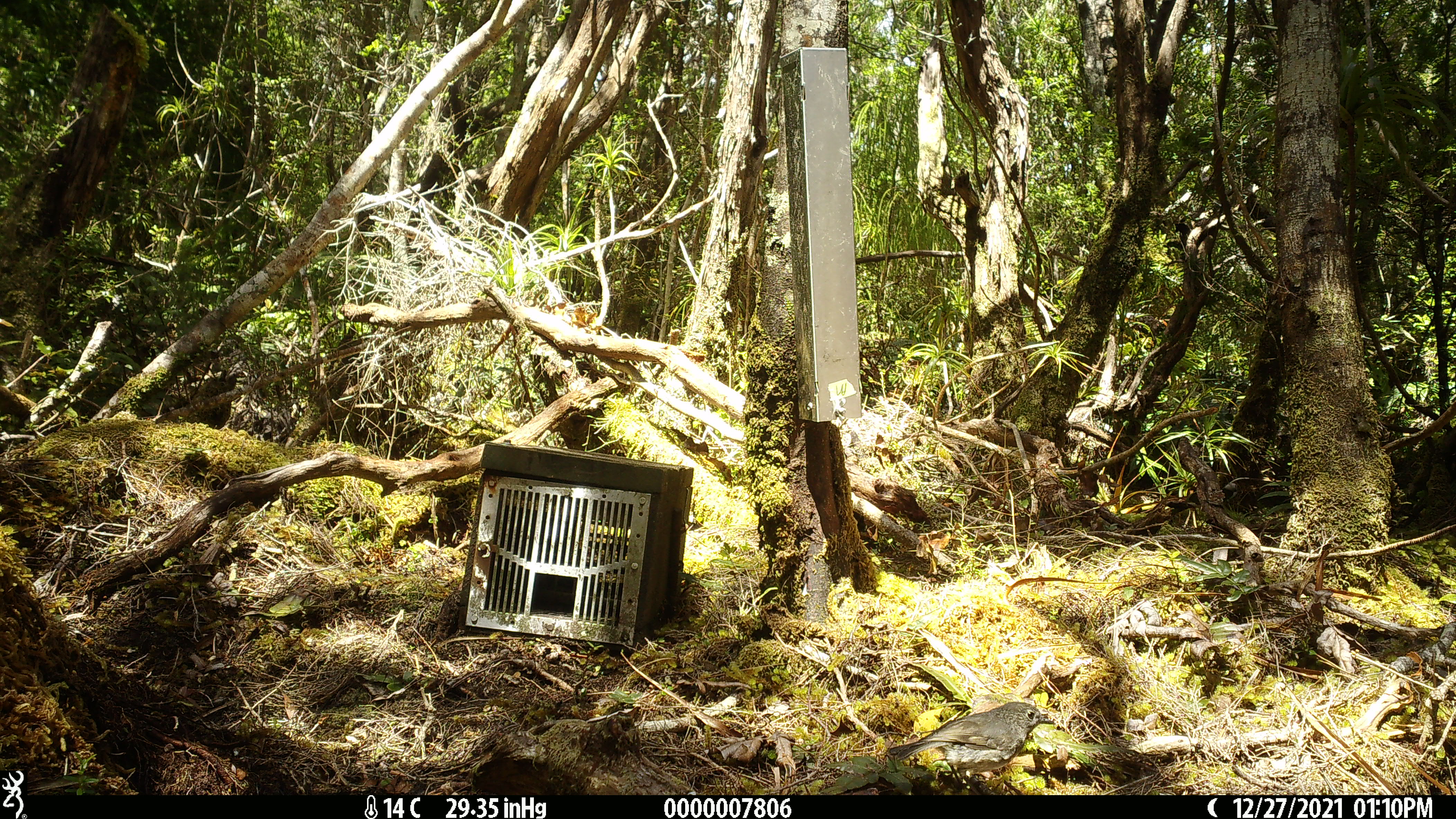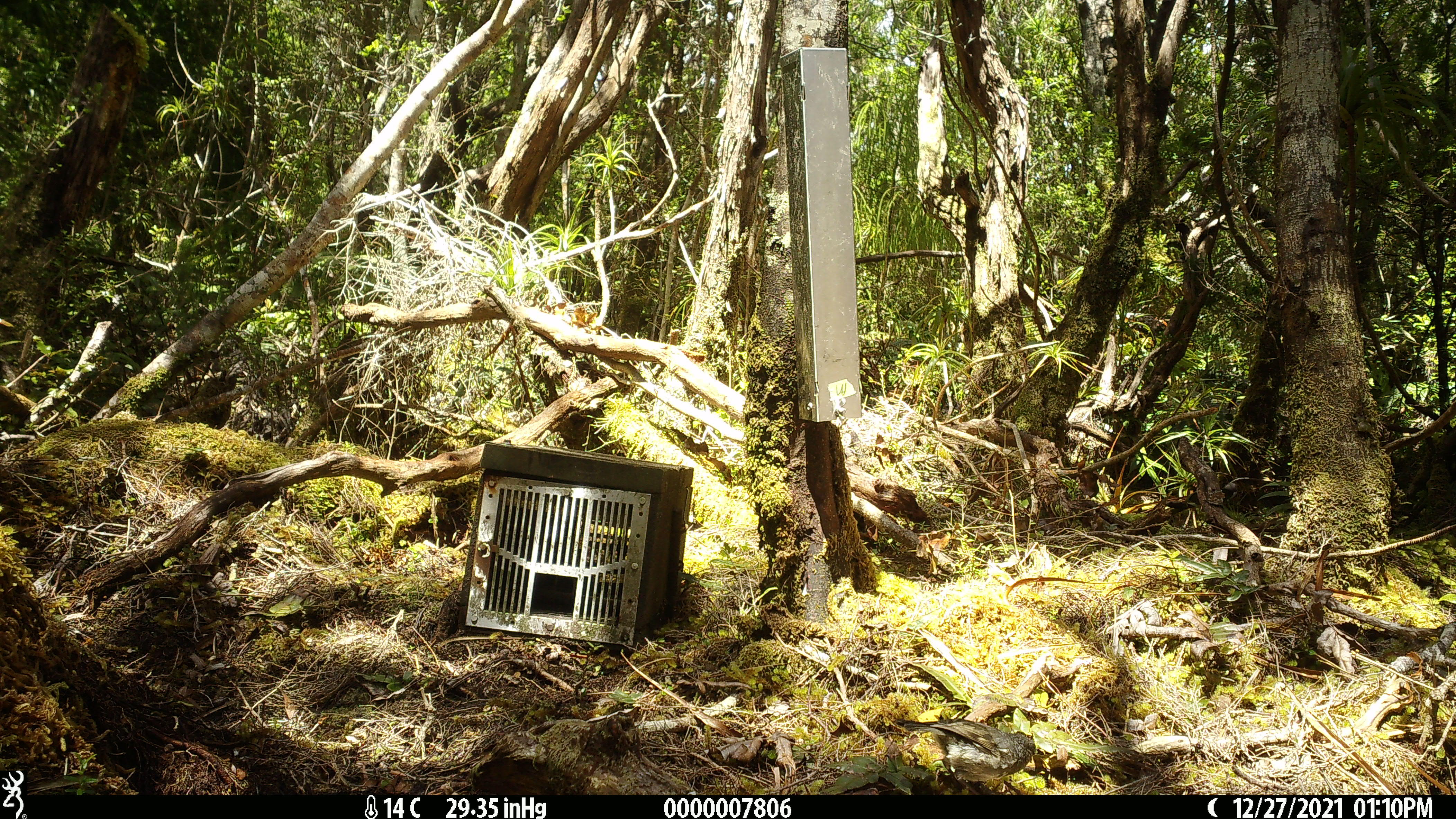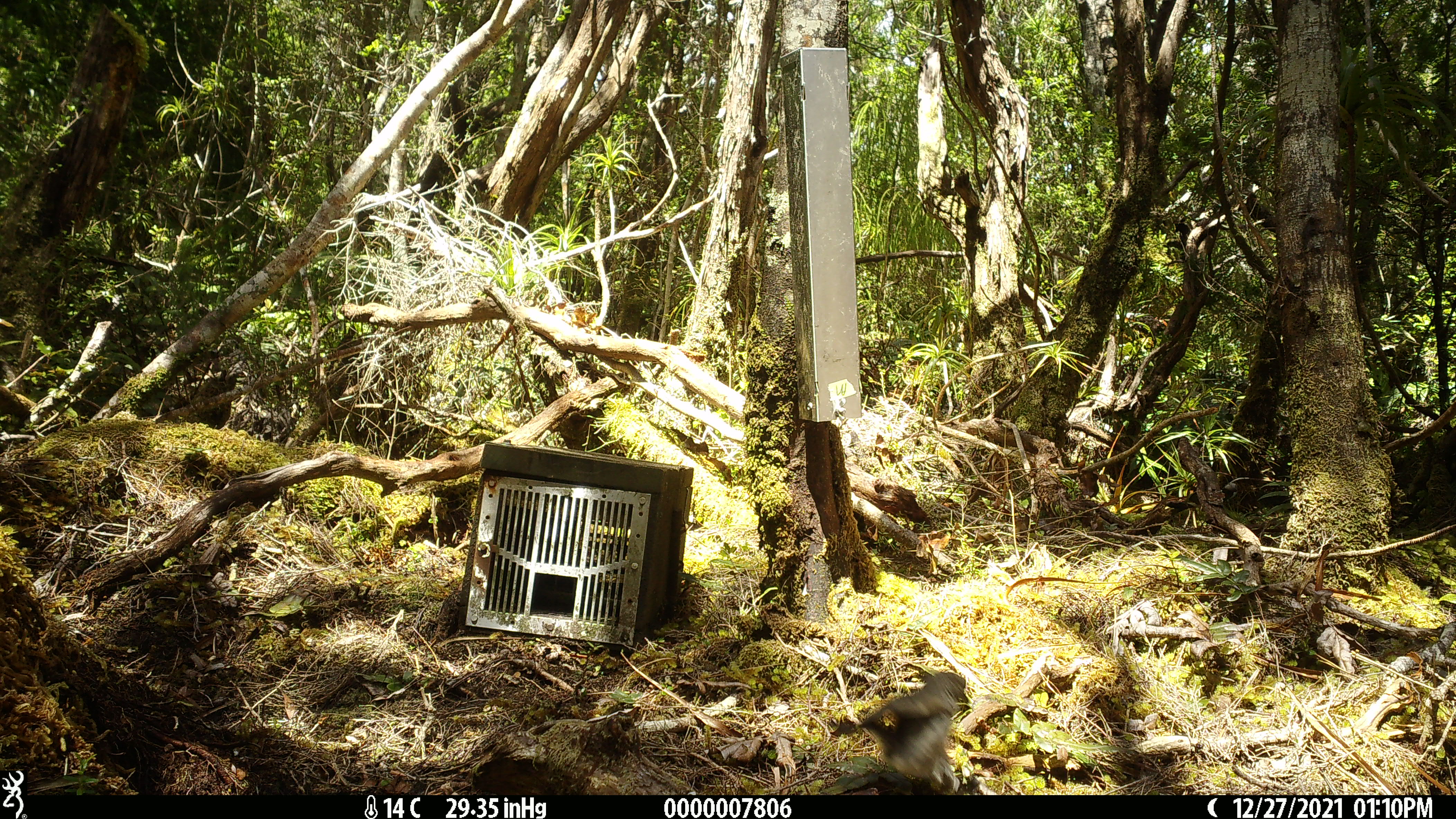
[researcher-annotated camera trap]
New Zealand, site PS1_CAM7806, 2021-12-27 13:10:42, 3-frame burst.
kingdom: Animalia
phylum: Chordata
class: Aves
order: Passeriformes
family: Petroicidae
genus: Petroica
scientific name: Petroica australis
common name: new zealand robin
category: robin